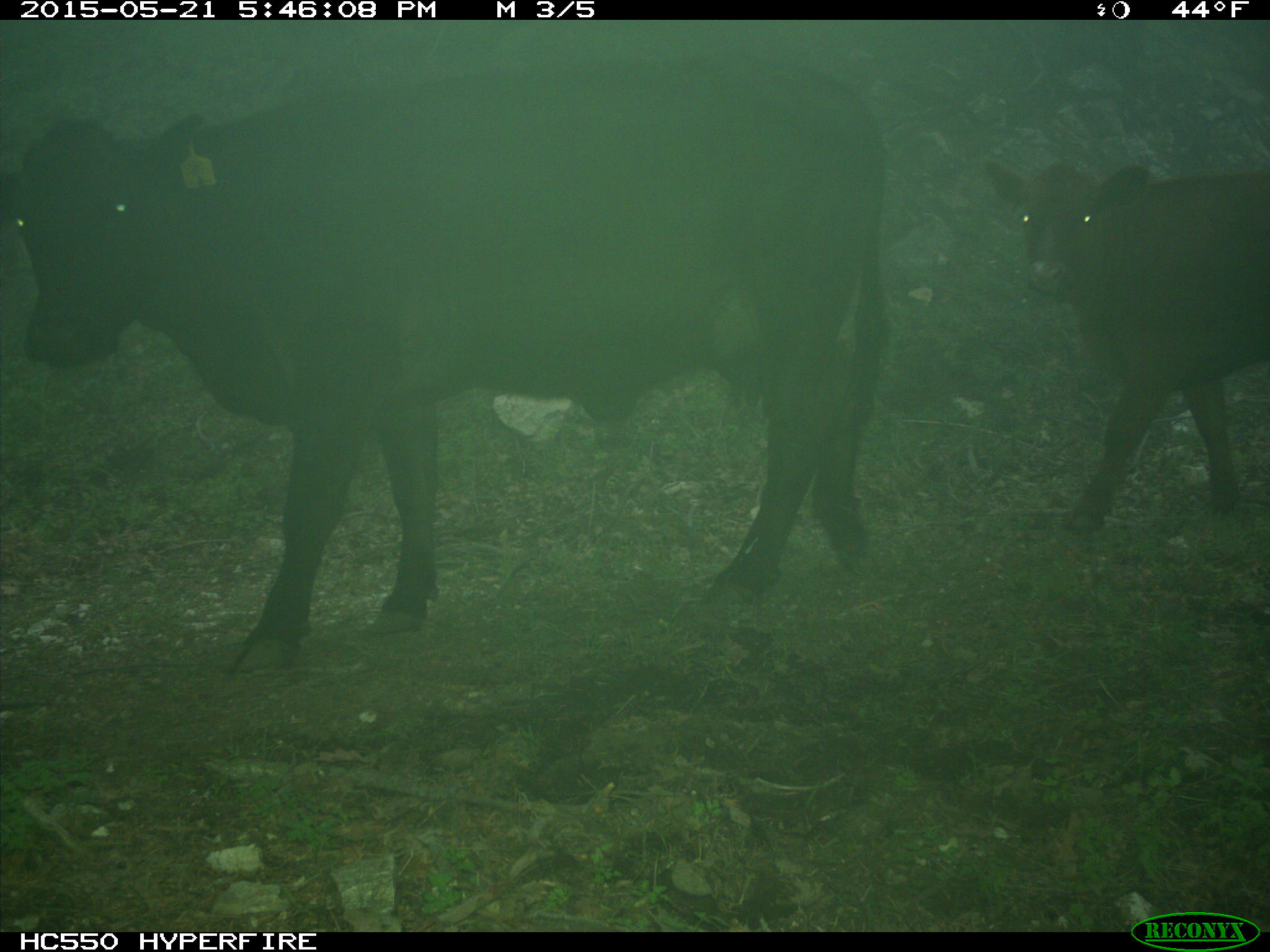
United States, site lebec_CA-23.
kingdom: Animalia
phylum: Chordata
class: Mammalia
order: Artiodactyla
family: Bovidae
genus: Bos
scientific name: Bos taurus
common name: domestic cow